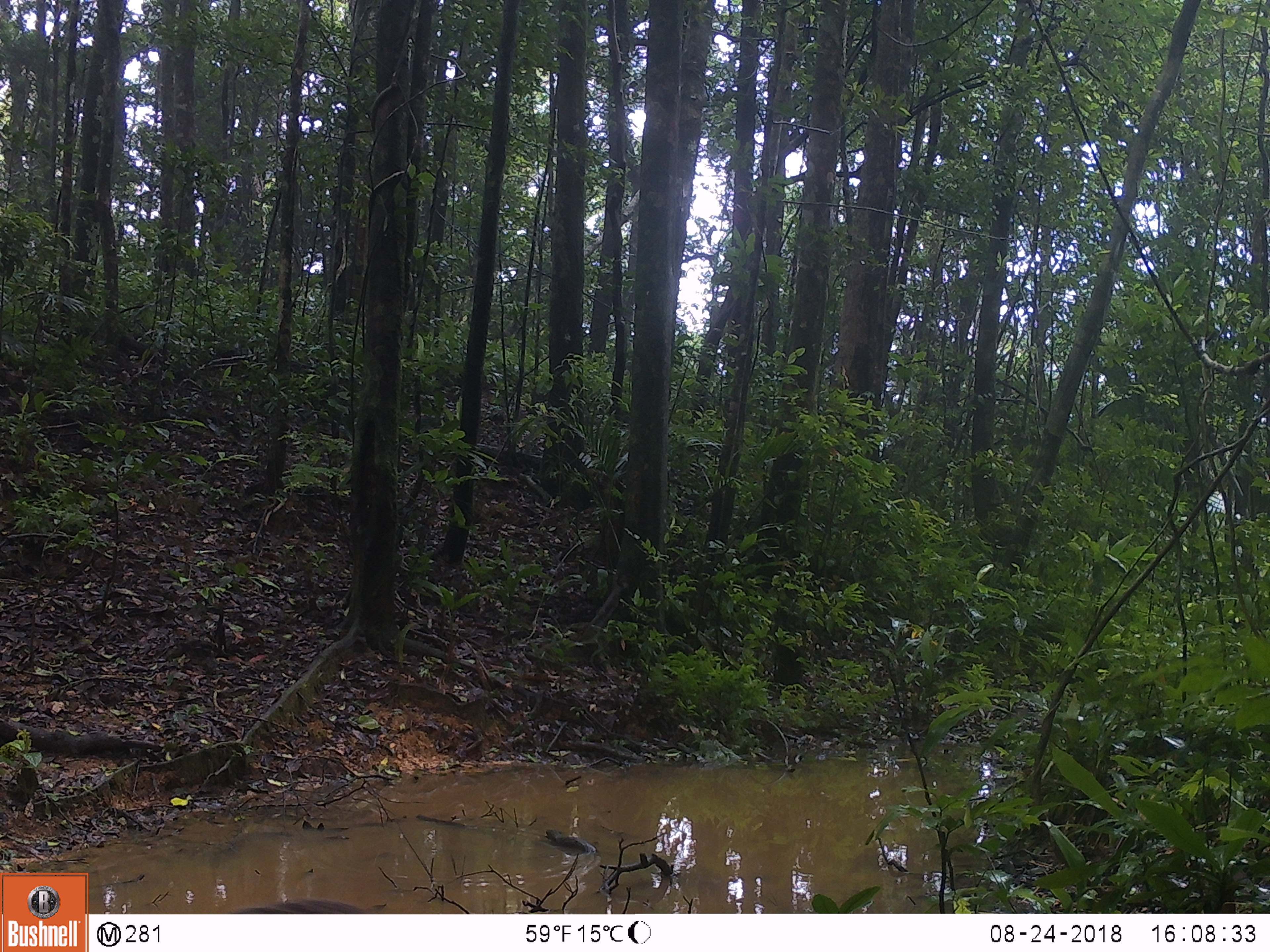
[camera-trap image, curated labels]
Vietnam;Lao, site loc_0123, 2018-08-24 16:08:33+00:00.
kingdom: Animalia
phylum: Chordata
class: Mammalia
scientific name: Mammalia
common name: mammal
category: unidentified small mammal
Unidentified small mammal (mammal) (Mammalia). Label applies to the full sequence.